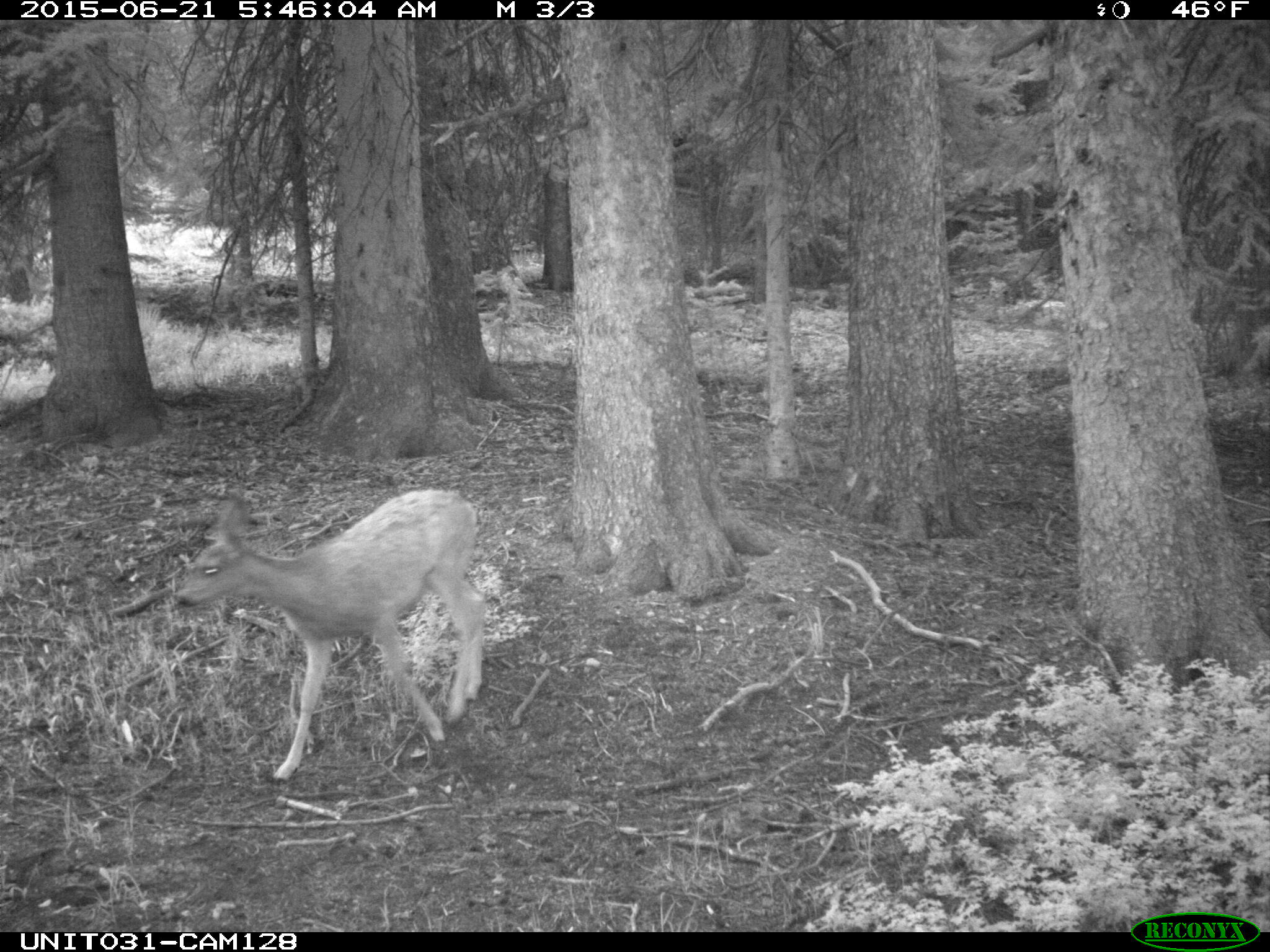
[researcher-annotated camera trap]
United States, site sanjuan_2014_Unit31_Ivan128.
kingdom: Animalia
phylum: Chordata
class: Mammalia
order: Artiodactyla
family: Cervidae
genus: Odocoileus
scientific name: Odocoileus hemionus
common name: mule deer